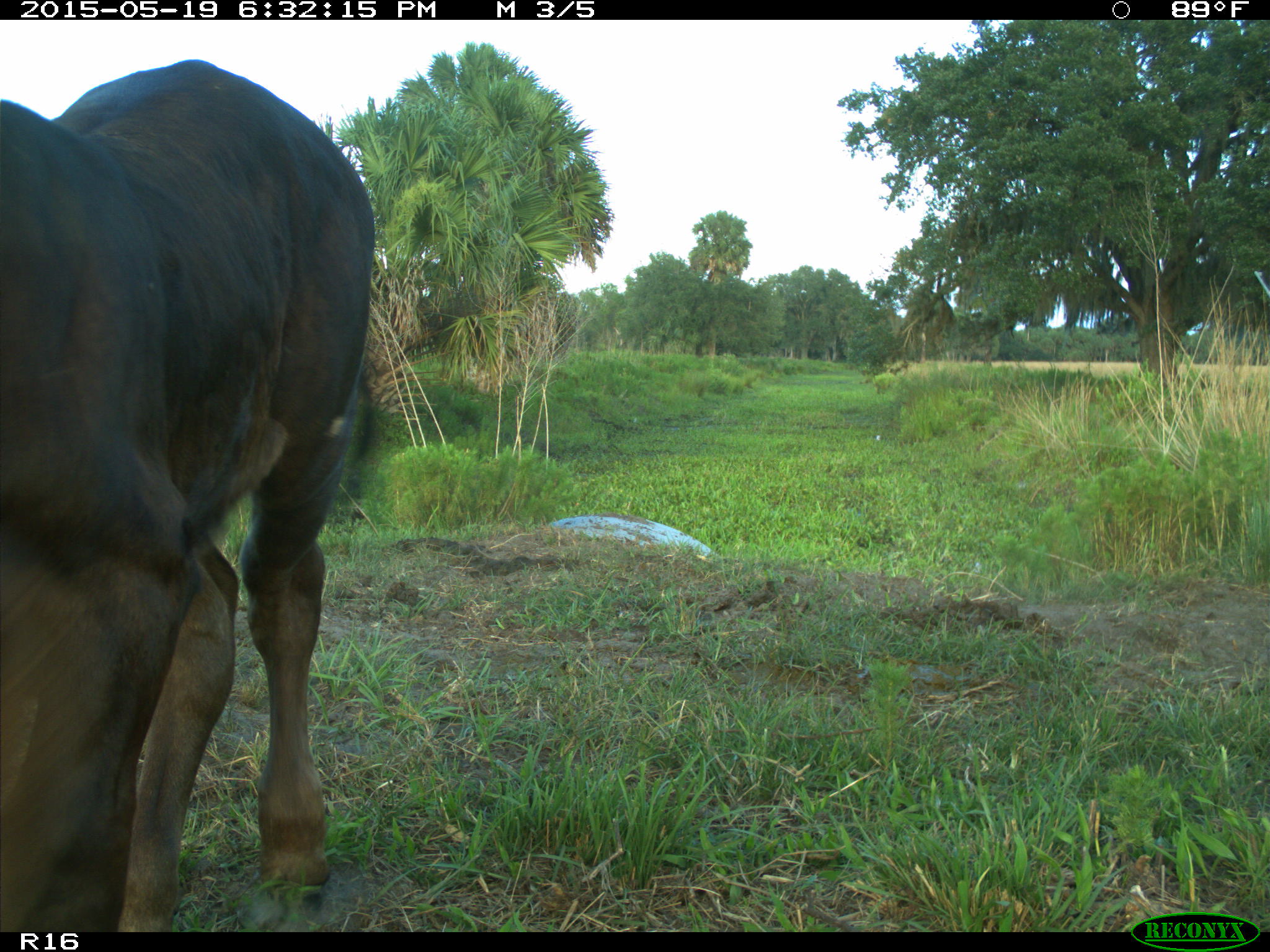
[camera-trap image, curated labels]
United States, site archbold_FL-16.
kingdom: Animalia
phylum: Chordata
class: Mammalia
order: Artiodactyla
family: Bovidae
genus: Bos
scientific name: Bos taurus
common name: domestic cow